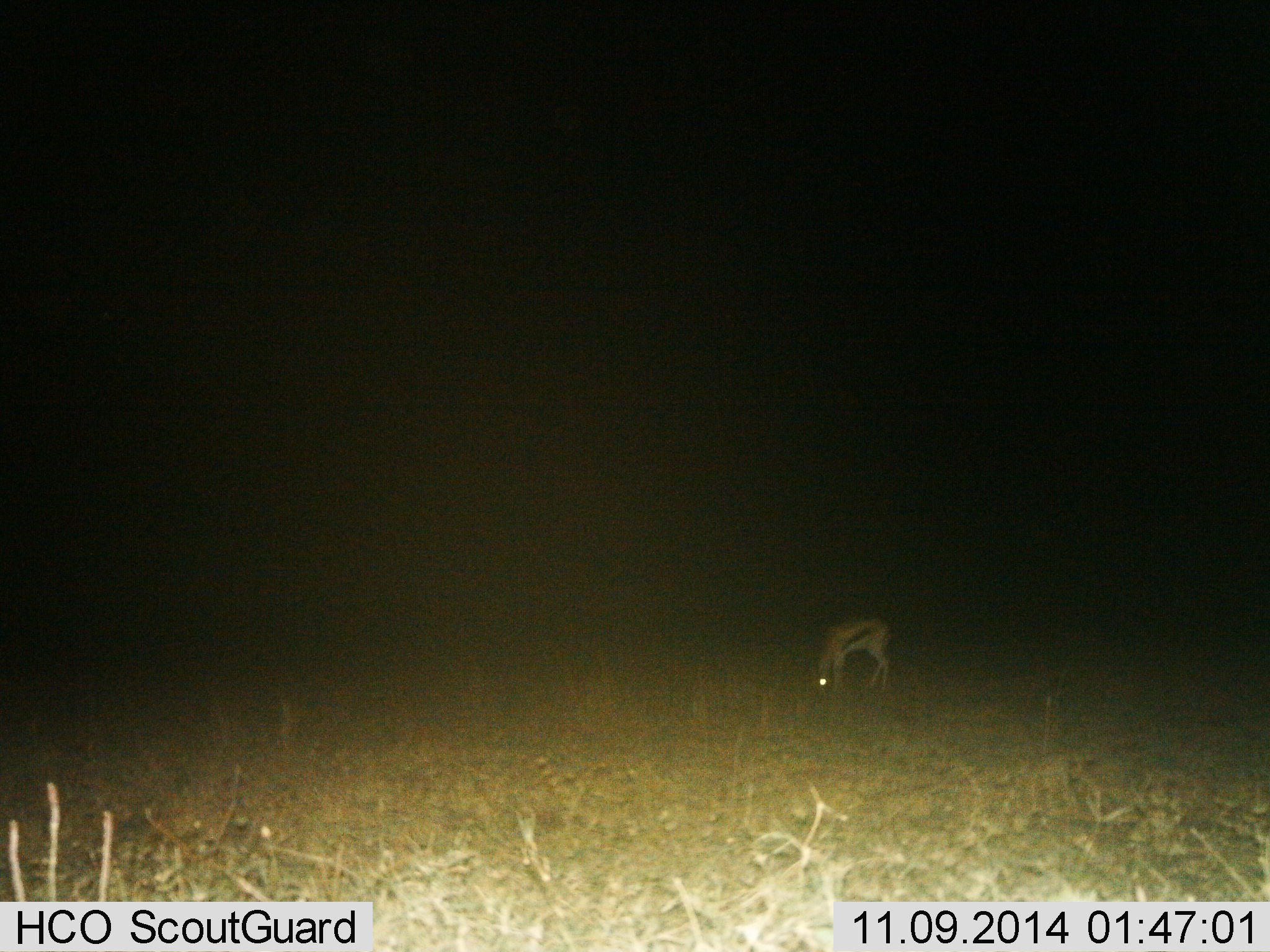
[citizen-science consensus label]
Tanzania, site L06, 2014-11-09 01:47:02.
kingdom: Animalia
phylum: Chordata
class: Mammalia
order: Artiodactyla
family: Bovidae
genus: Eudorcas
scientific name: Eudorcas thomsonii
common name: thomson's gazelle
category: gazellethomsons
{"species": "gazellethomsons (thomson's gazelle) (Eudorcas thomsonii)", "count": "1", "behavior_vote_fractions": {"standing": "30%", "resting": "10%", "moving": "0%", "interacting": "0%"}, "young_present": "0%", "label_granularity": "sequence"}